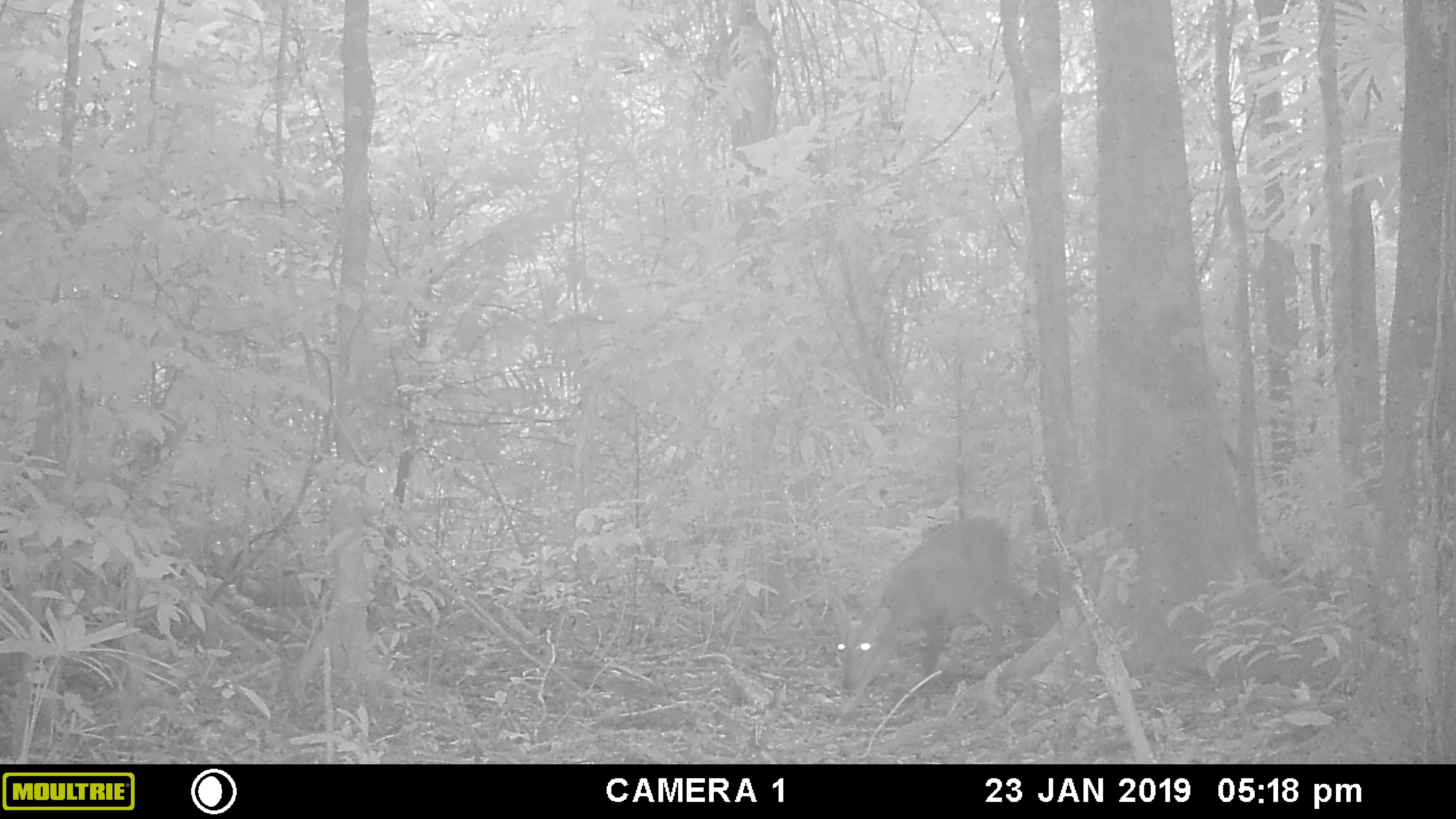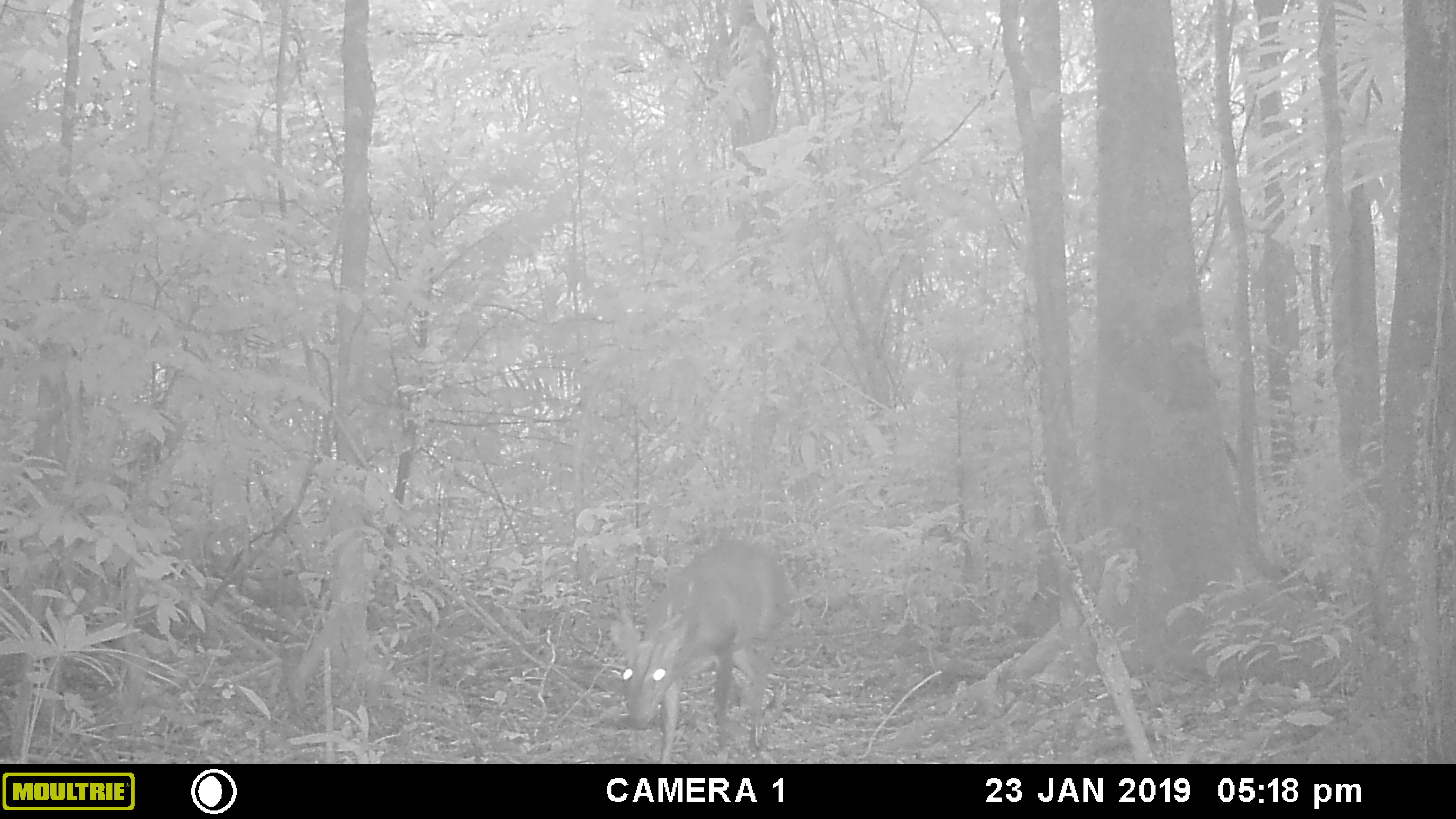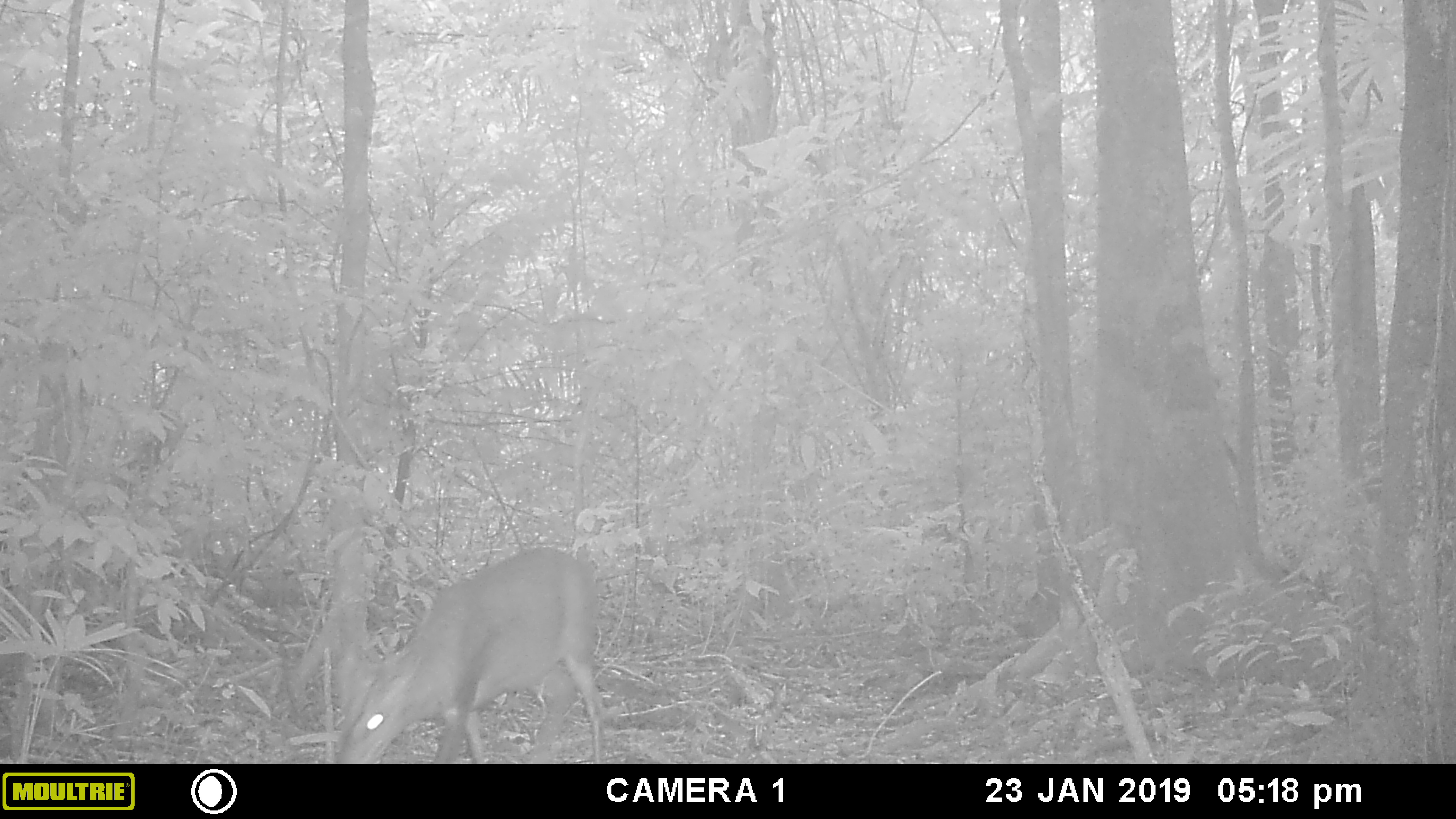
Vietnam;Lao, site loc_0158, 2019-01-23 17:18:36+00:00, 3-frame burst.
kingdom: Animalia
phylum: Chordata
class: Mammalia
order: Artiodactyla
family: Cervidae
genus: Muntiacus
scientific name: Muntiacus vuquangensis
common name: large-antlered muntjac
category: large antlered muntjac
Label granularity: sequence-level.